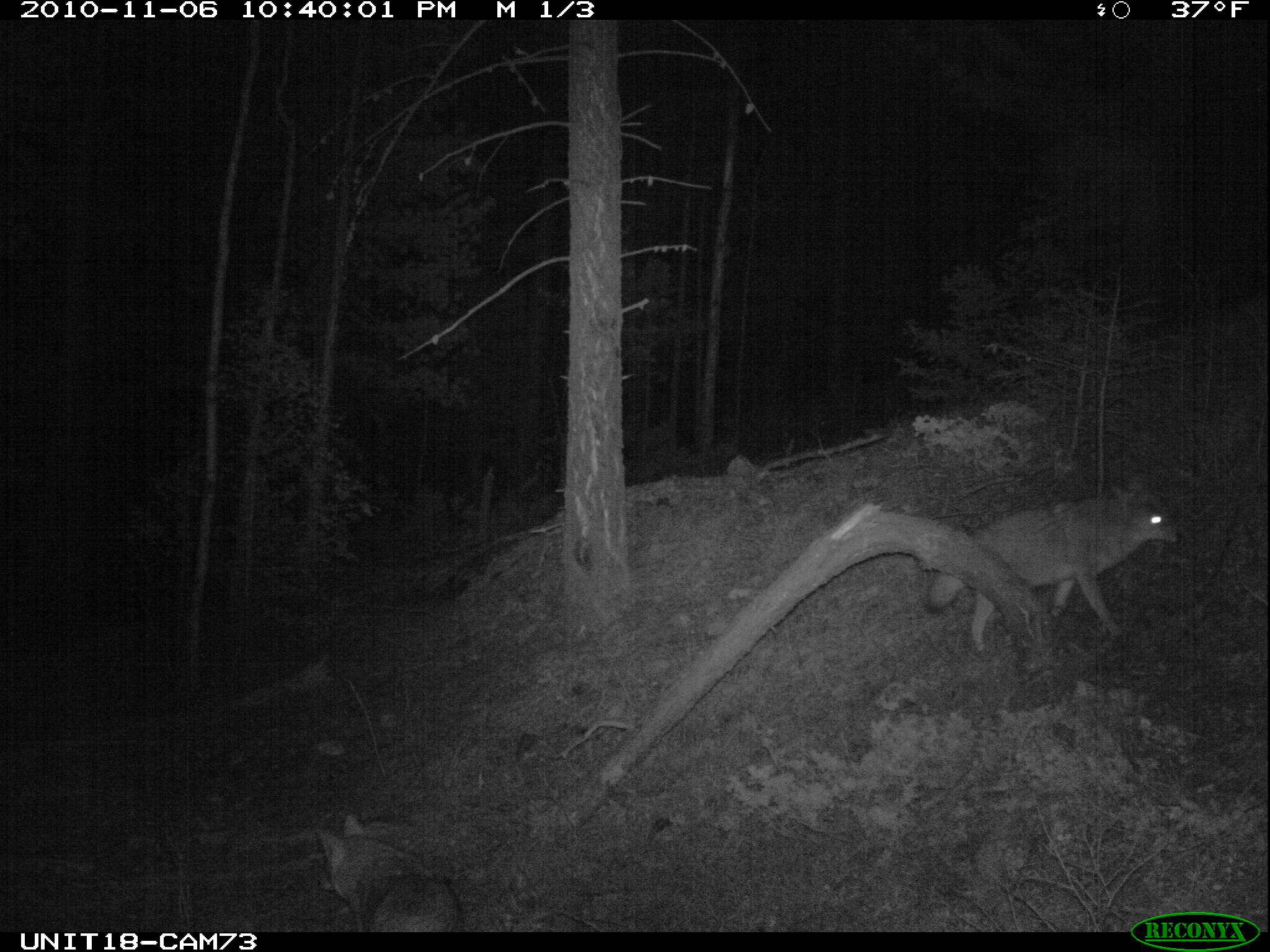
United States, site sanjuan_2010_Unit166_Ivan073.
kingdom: Animalia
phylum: Chordata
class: Mammalia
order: Carnivora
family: Canidae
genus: Canis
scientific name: Canis latrans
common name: coyote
Canis latrans (coyote).